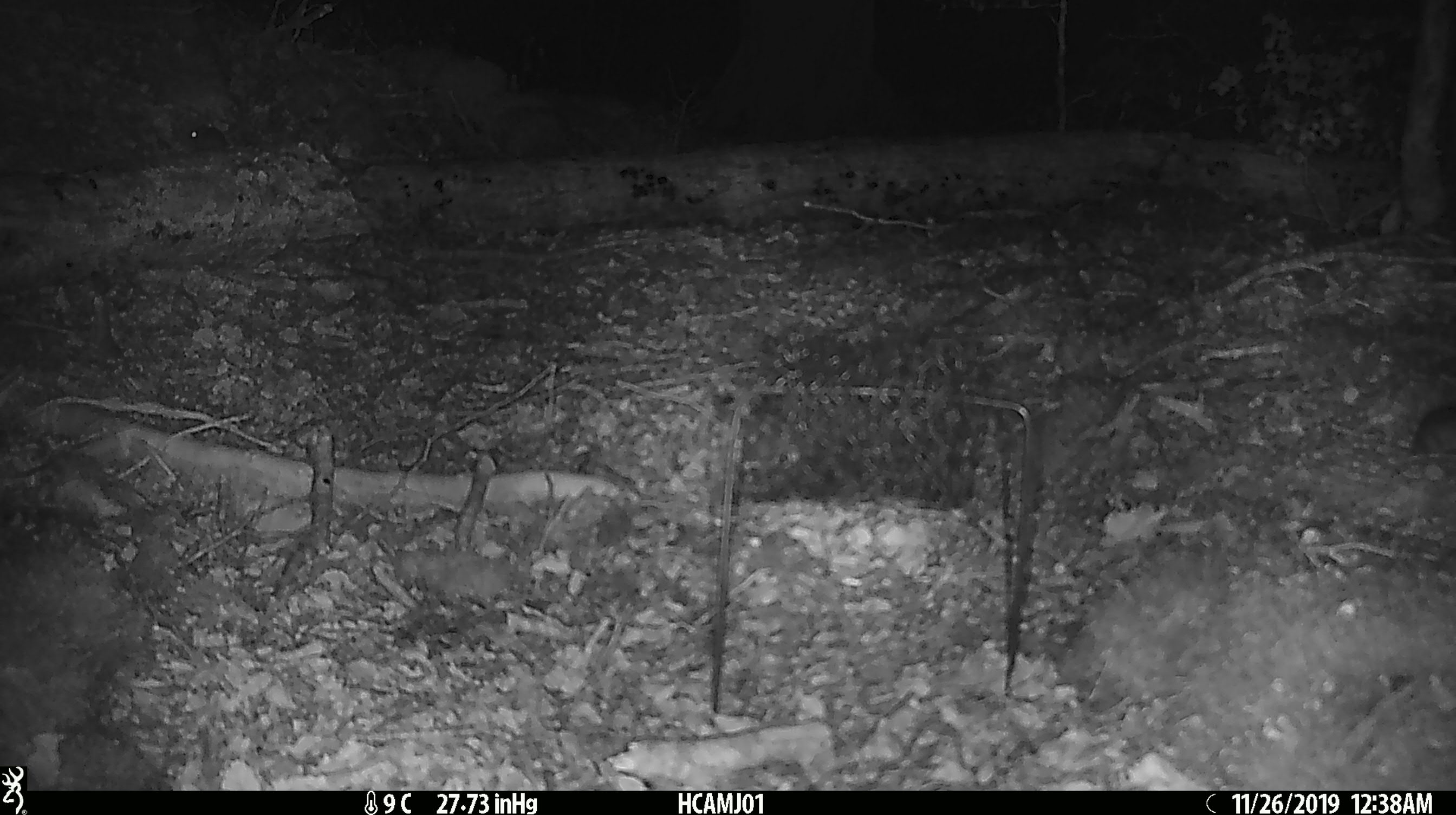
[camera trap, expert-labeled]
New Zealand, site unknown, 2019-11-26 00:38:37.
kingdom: Animalia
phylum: Chordata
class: Mammalia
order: Rodentia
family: Muridae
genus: Mus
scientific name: Mus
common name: mouse